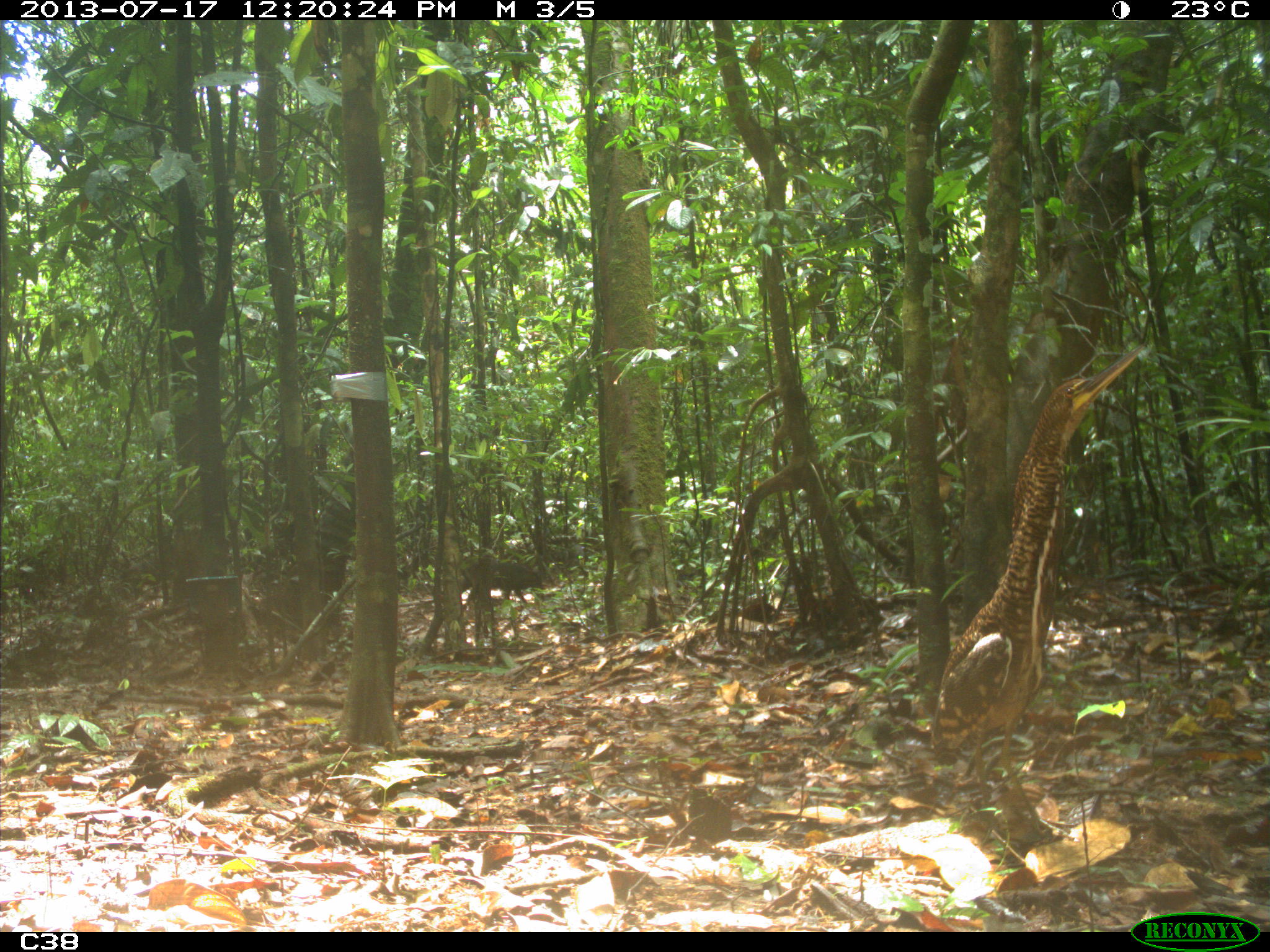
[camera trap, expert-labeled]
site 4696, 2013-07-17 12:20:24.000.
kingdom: Animalia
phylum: Chordata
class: Mammalia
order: Artiodactyla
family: Tayassuidae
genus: Tayassu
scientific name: Tayassu pecari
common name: white-lipped peccary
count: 9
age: adult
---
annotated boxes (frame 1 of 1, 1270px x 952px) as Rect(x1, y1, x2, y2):
tayassu pecari: Rect(929, 342, 1146, 841)